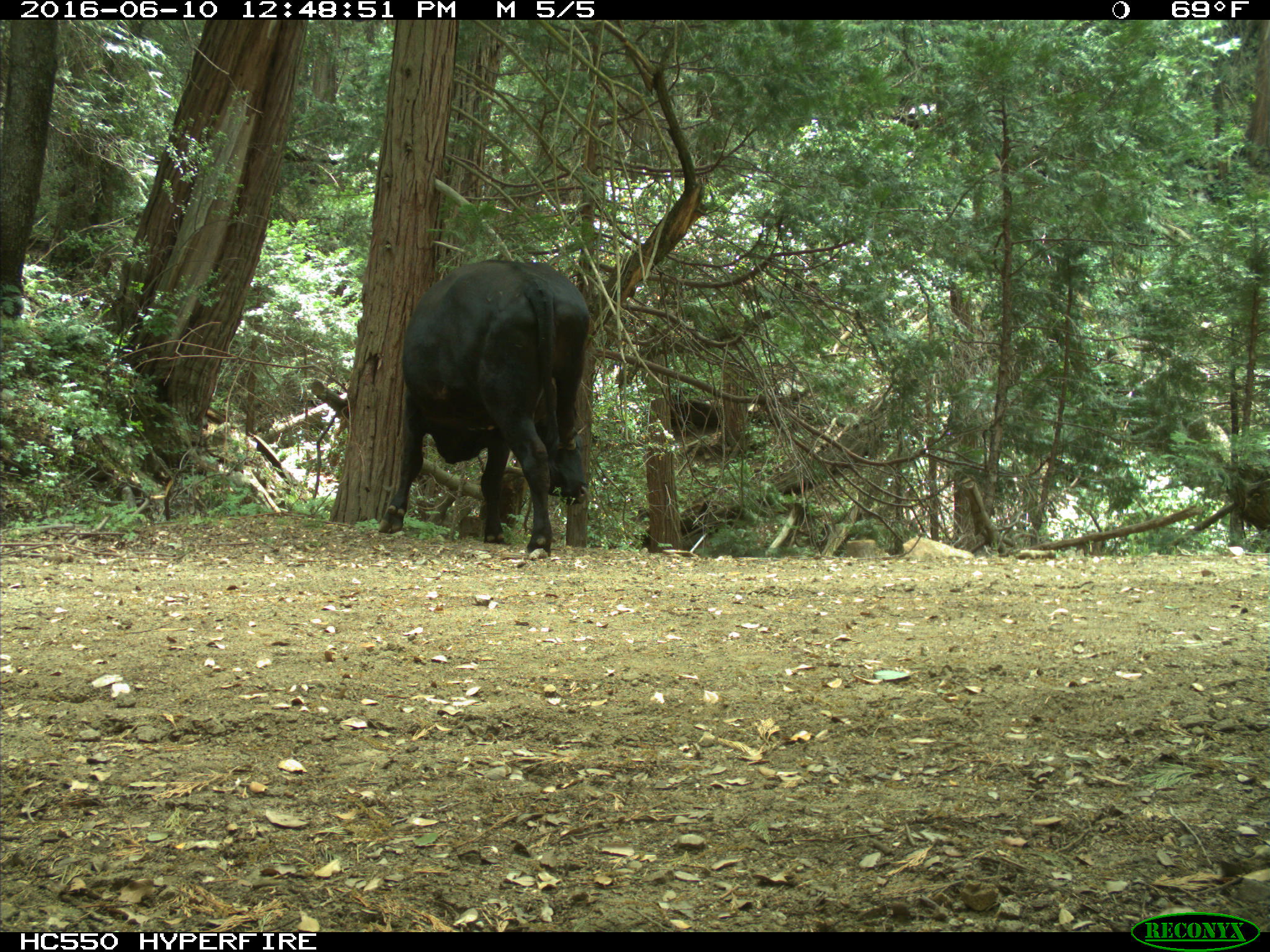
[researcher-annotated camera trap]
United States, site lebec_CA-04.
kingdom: Animalia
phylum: Chordata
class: Mammalia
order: Artiodactyla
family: Bovidae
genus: Bos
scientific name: Bos taurus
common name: domestic cow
Bos taurus (domestic cow).